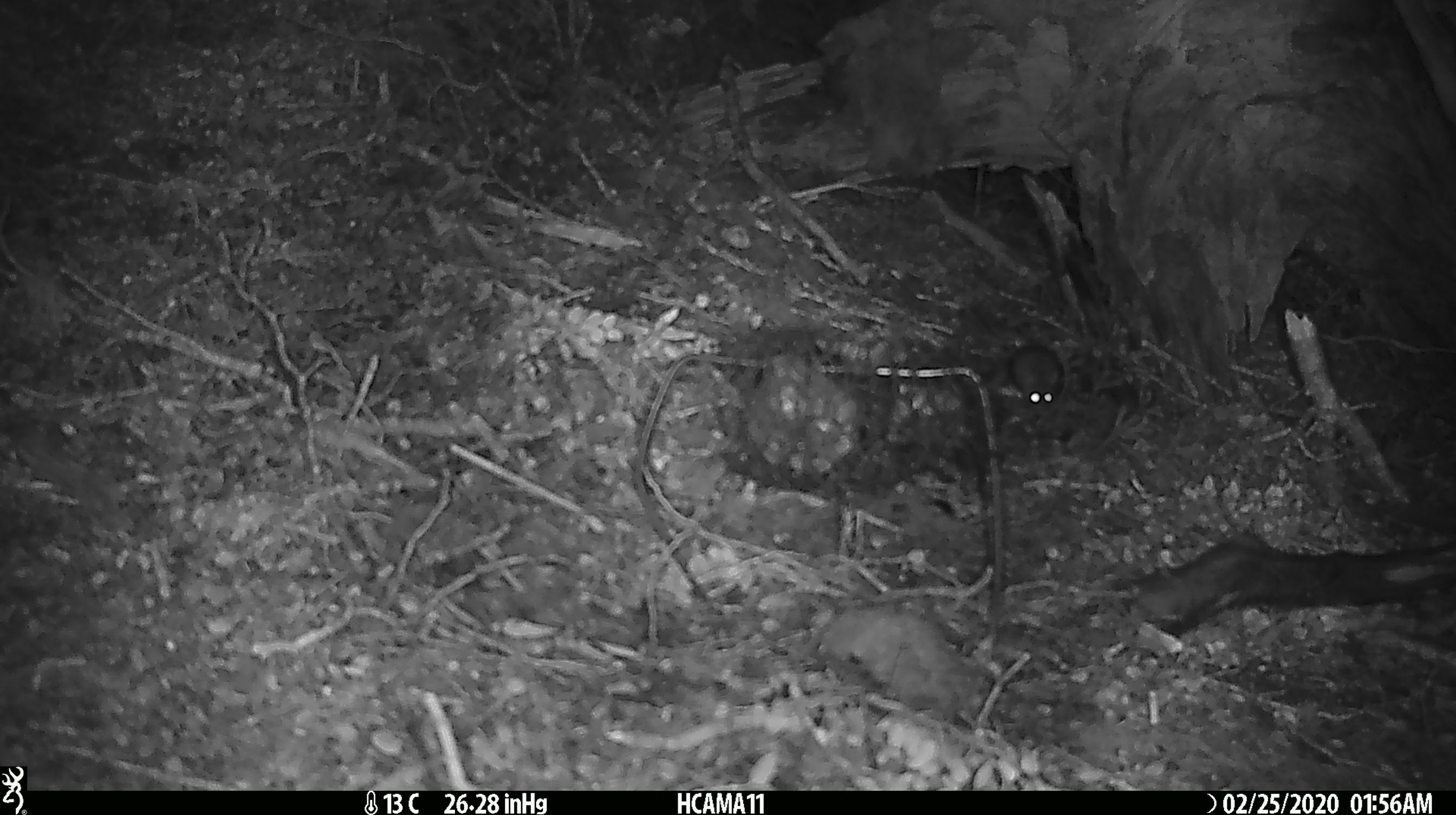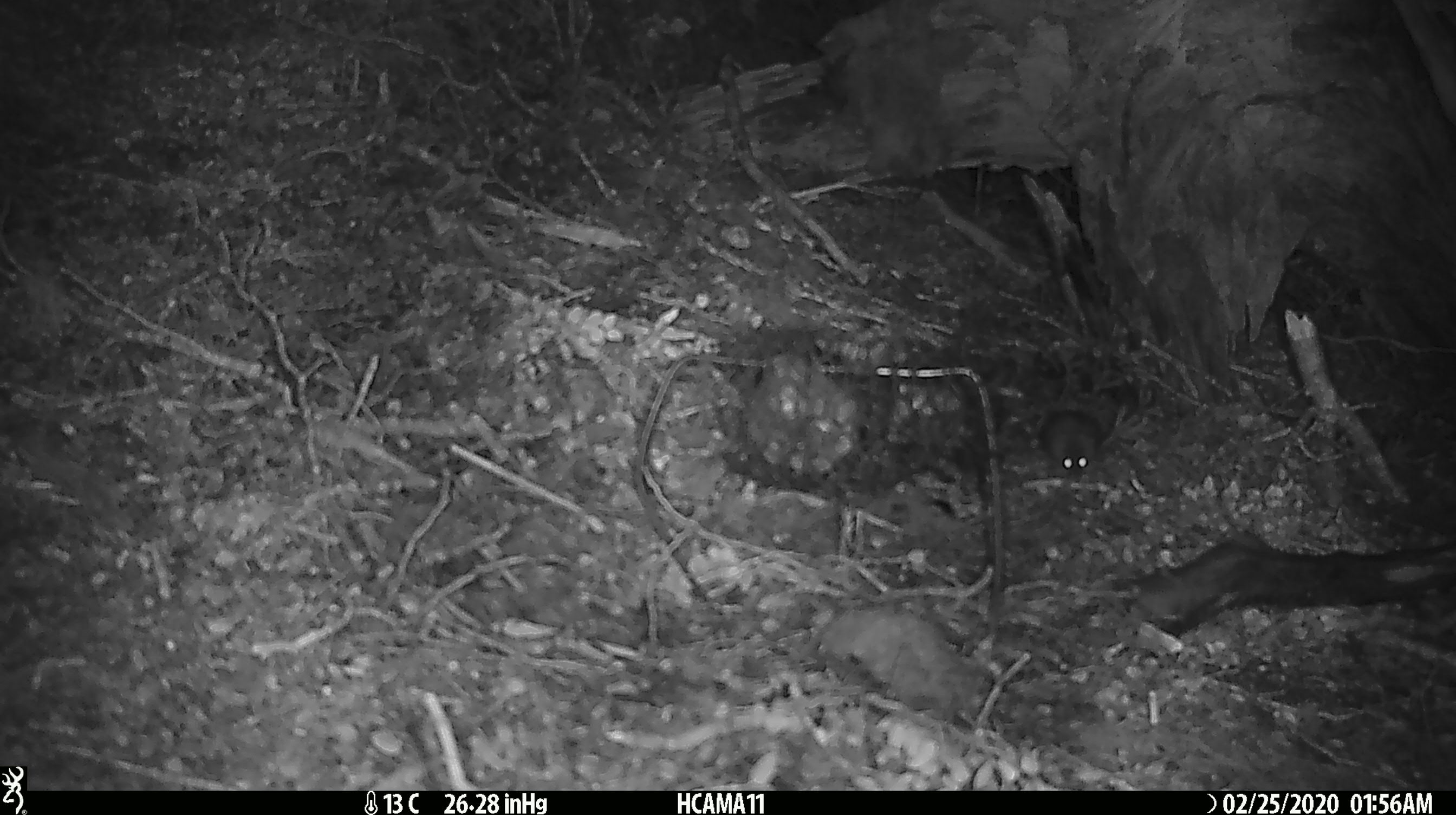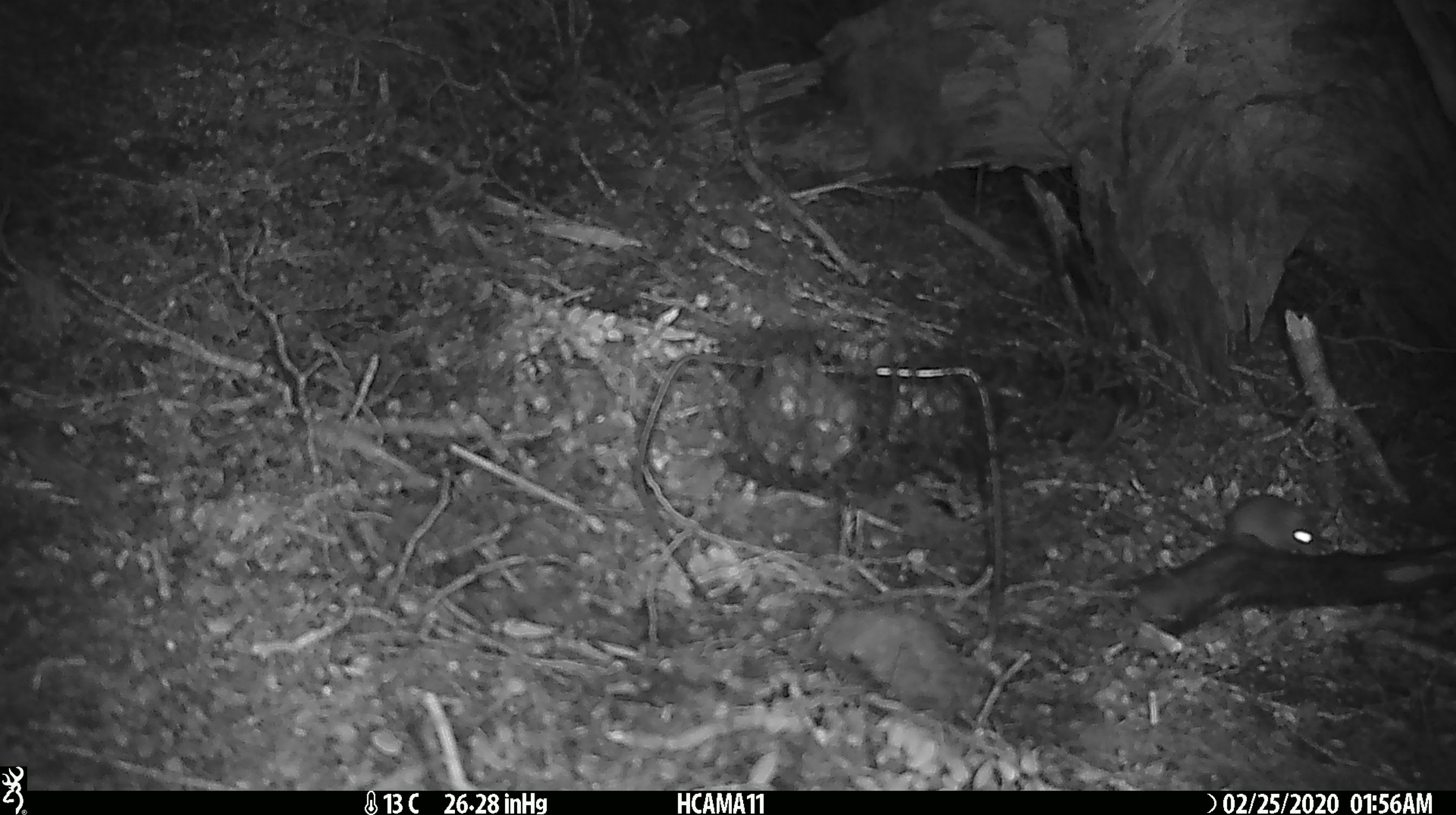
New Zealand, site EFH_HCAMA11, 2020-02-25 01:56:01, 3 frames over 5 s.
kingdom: Animalia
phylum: Chordata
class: Mammalia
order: Rodentia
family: Muridae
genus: Mus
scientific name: Mus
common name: mouse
Mouse (Mus).